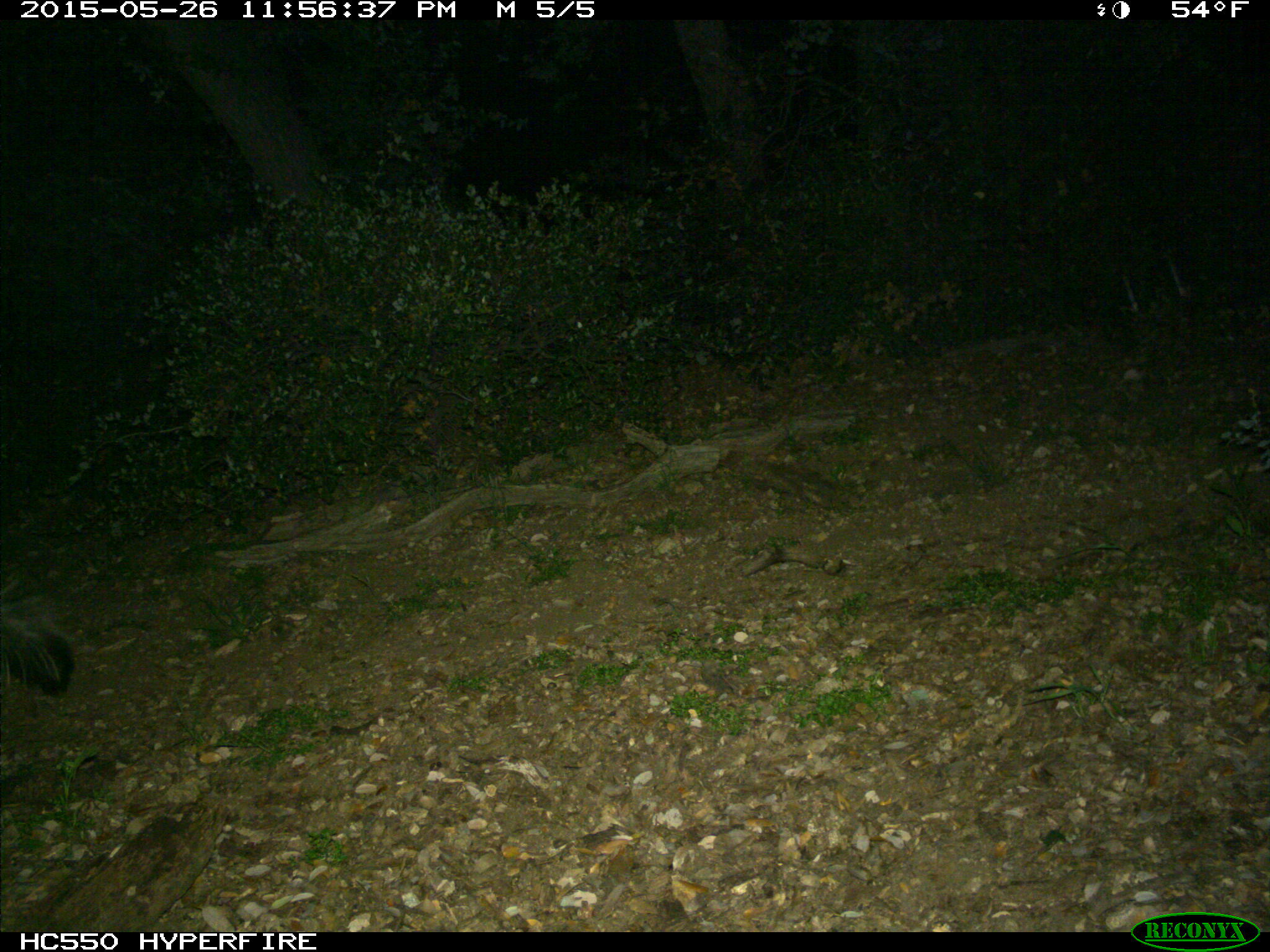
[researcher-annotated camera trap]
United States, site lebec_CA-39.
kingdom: Animalia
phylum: Chordata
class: Mammalia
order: Carnivora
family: Mephitidae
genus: Mephitis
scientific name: Mephitis mephitis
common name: striped skunk